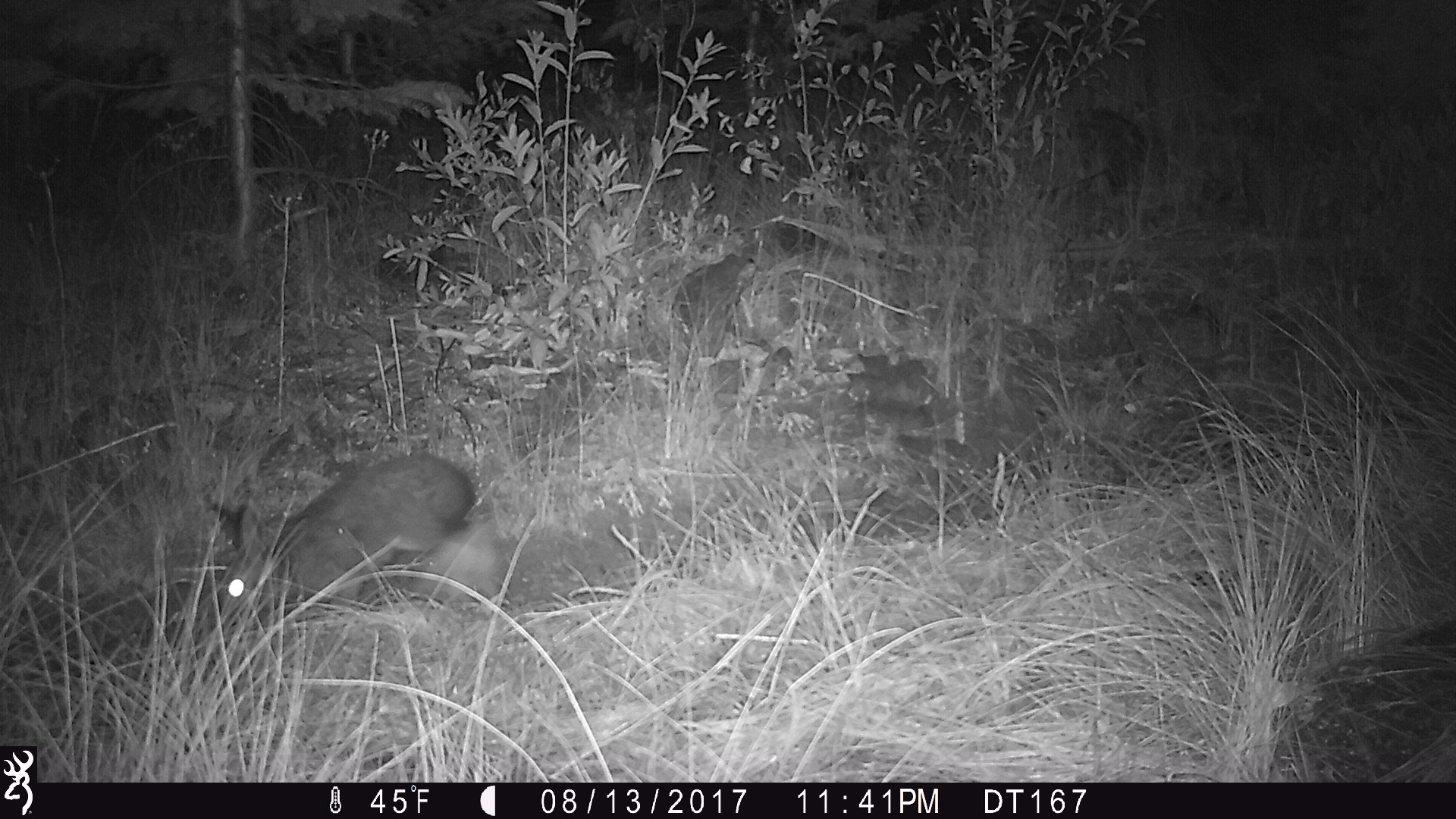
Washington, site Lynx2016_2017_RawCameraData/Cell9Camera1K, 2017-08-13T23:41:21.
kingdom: Animalia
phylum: Chordata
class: Mammalia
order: Lagomorpha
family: Leporidae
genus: Lepus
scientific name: Lepus americanus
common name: snowshoe hare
Lepus americanus (snowshoe hare). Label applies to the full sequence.